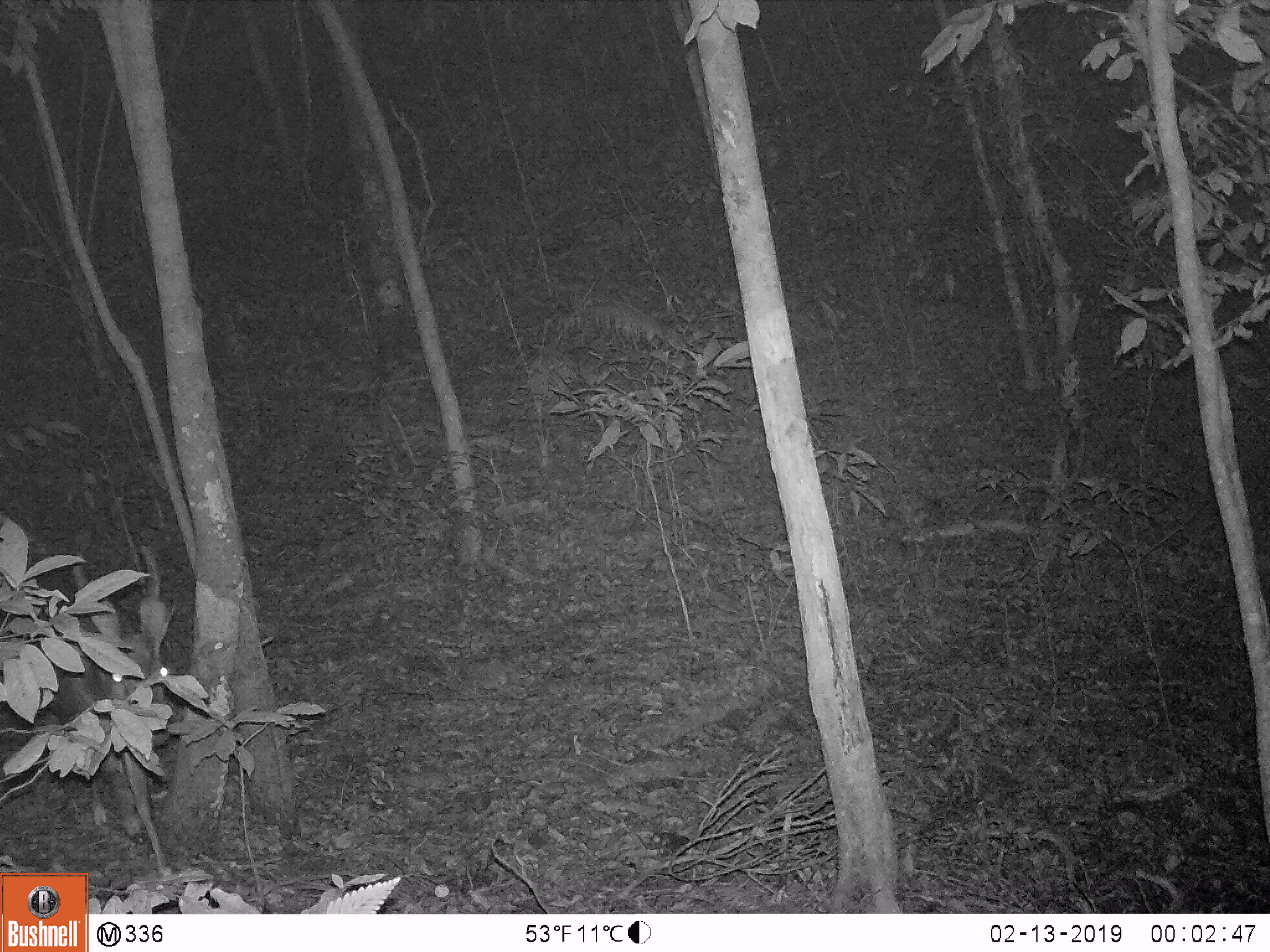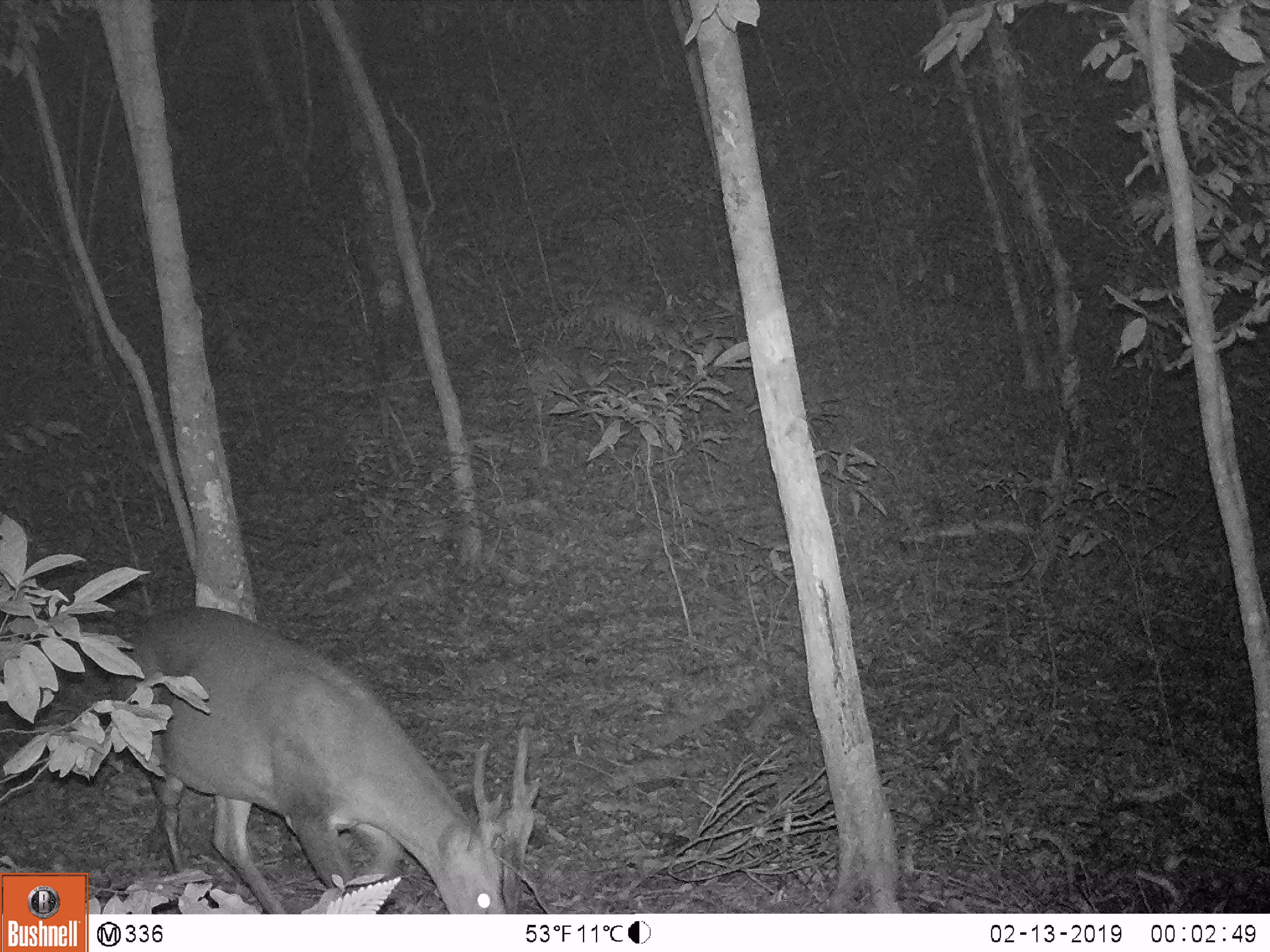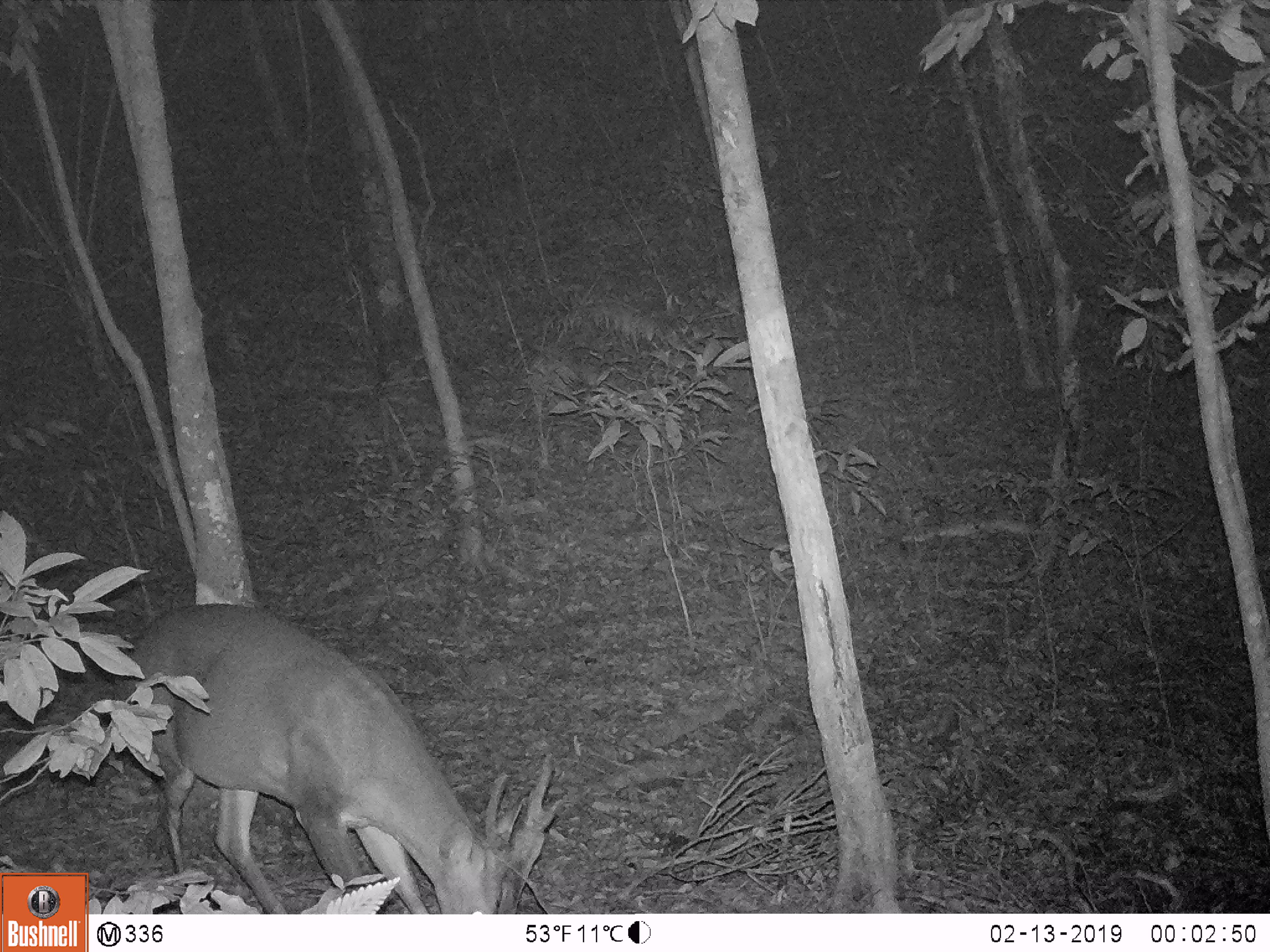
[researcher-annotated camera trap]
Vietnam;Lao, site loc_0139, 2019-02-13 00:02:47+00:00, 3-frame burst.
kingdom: Animalia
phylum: Chordata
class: Mammalia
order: Artiodactyla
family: Cervidae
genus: Muntiacus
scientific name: Muntiacus vuquangensis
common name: large-antlered muntjac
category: large antlered muntjac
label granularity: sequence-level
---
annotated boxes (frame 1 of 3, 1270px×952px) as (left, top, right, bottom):
large antlered muntjac: (39, 542, 177, 879)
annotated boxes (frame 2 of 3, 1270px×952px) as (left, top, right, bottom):
large antlered muntjac: (102, 604, 541, 914)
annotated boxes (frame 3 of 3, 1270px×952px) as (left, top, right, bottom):
large antlered muntjac: (109, 601, 567, 914)